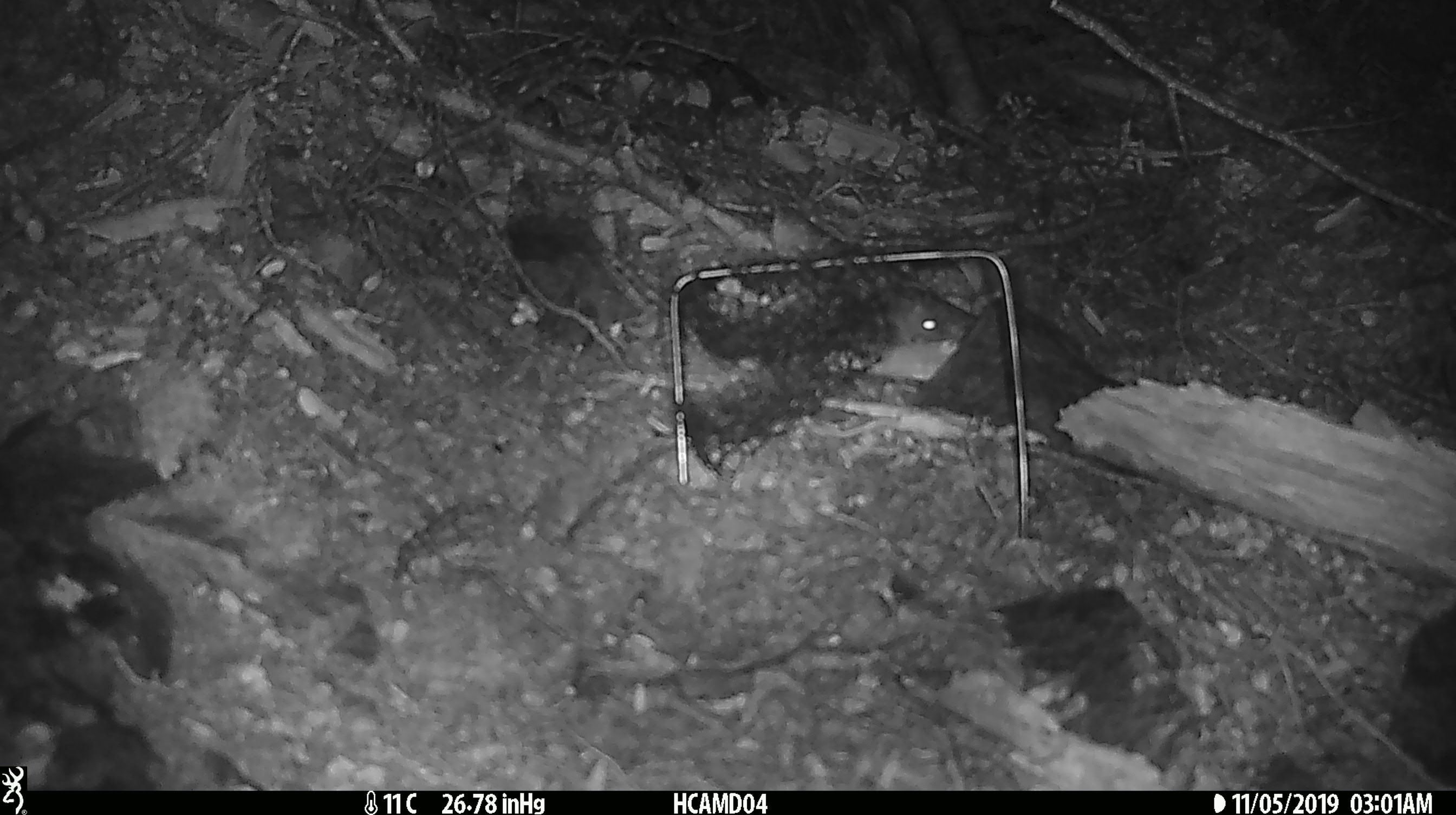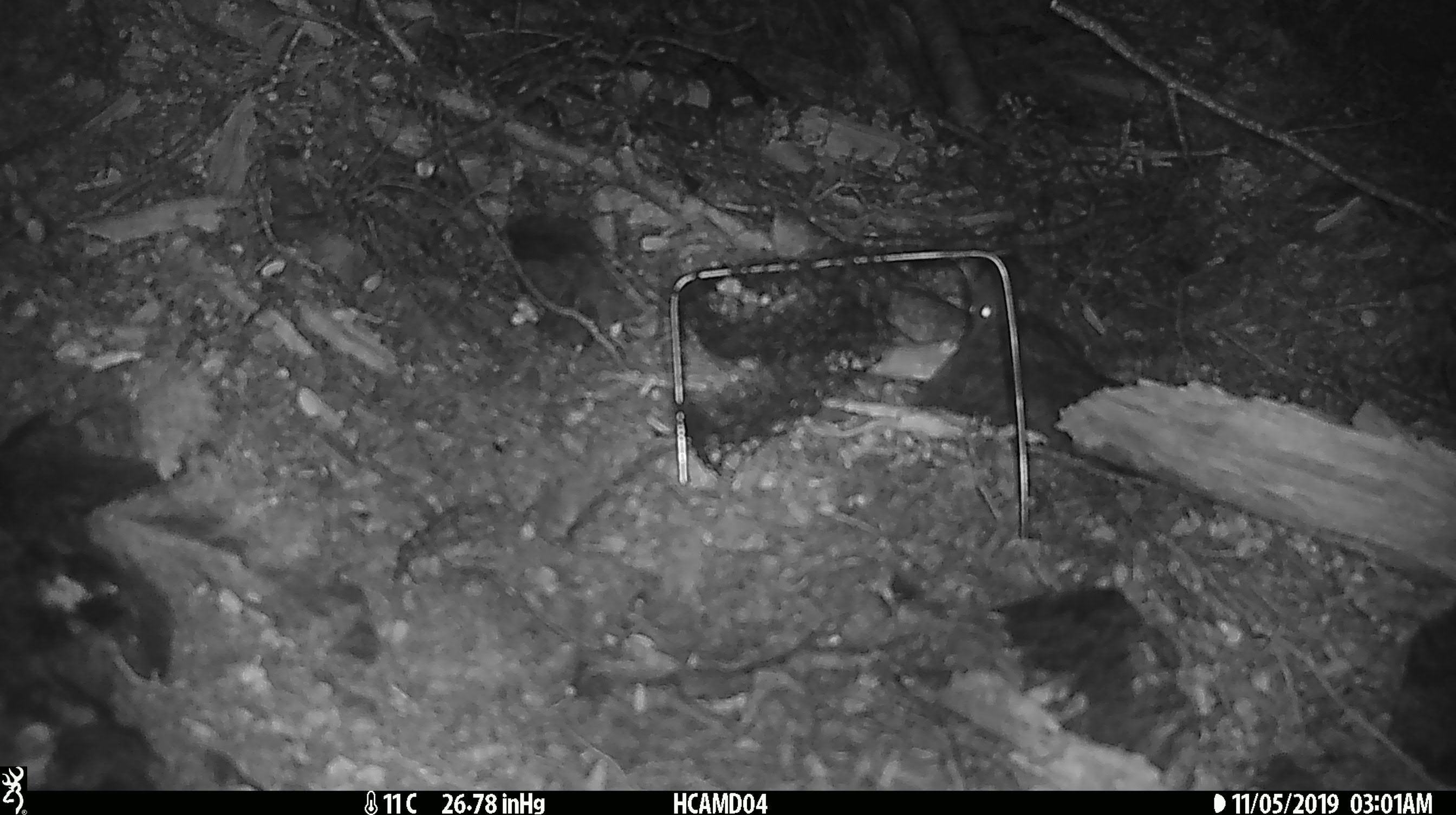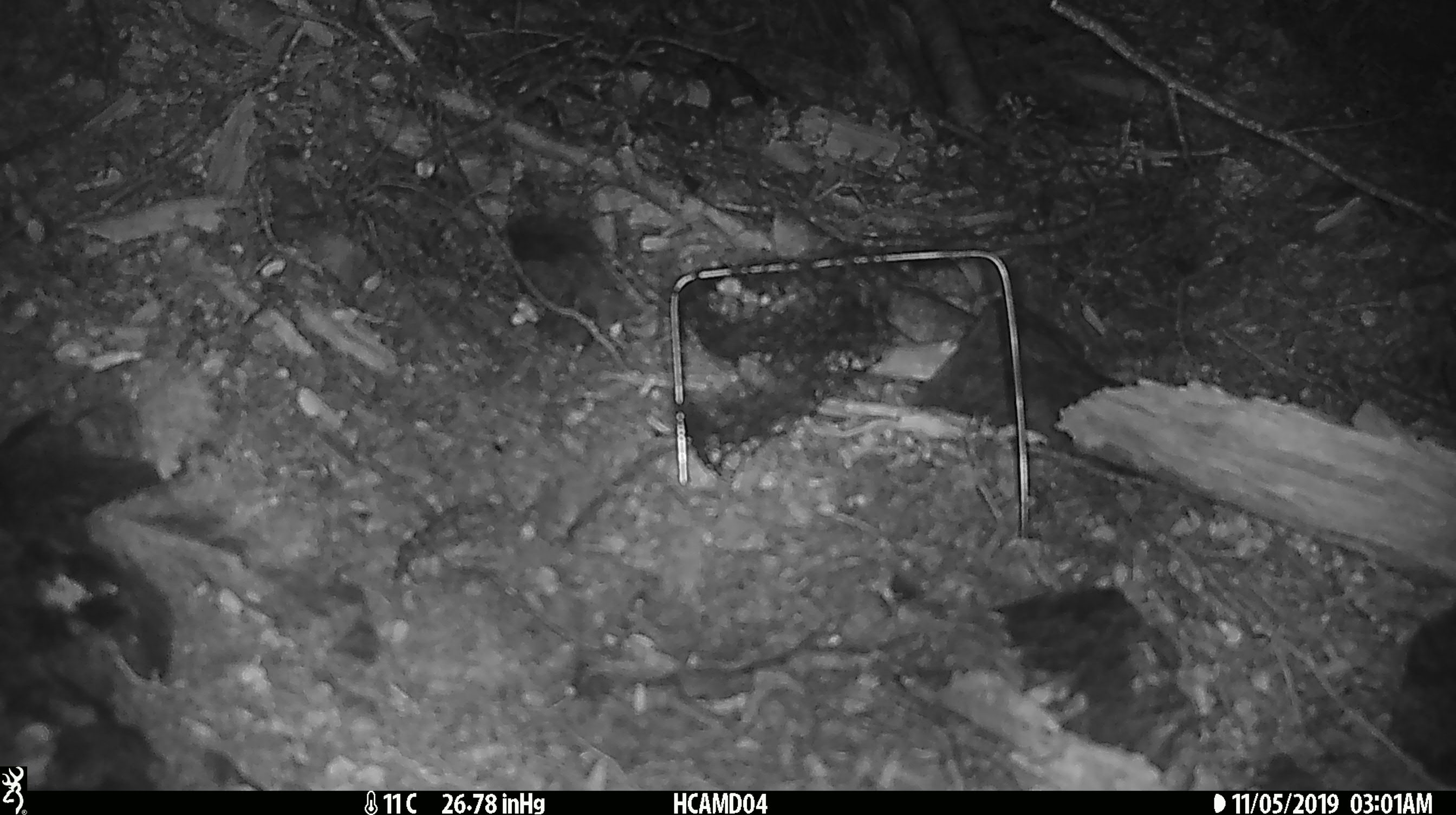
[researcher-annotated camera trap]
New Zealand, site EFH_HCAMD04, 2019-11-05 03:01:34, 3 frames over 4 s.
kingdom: Animalia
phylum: Chordata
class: Mammalia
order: Rodentia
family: Muridae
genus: Mus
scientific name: Mus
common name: mouse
Mouse (Mus).